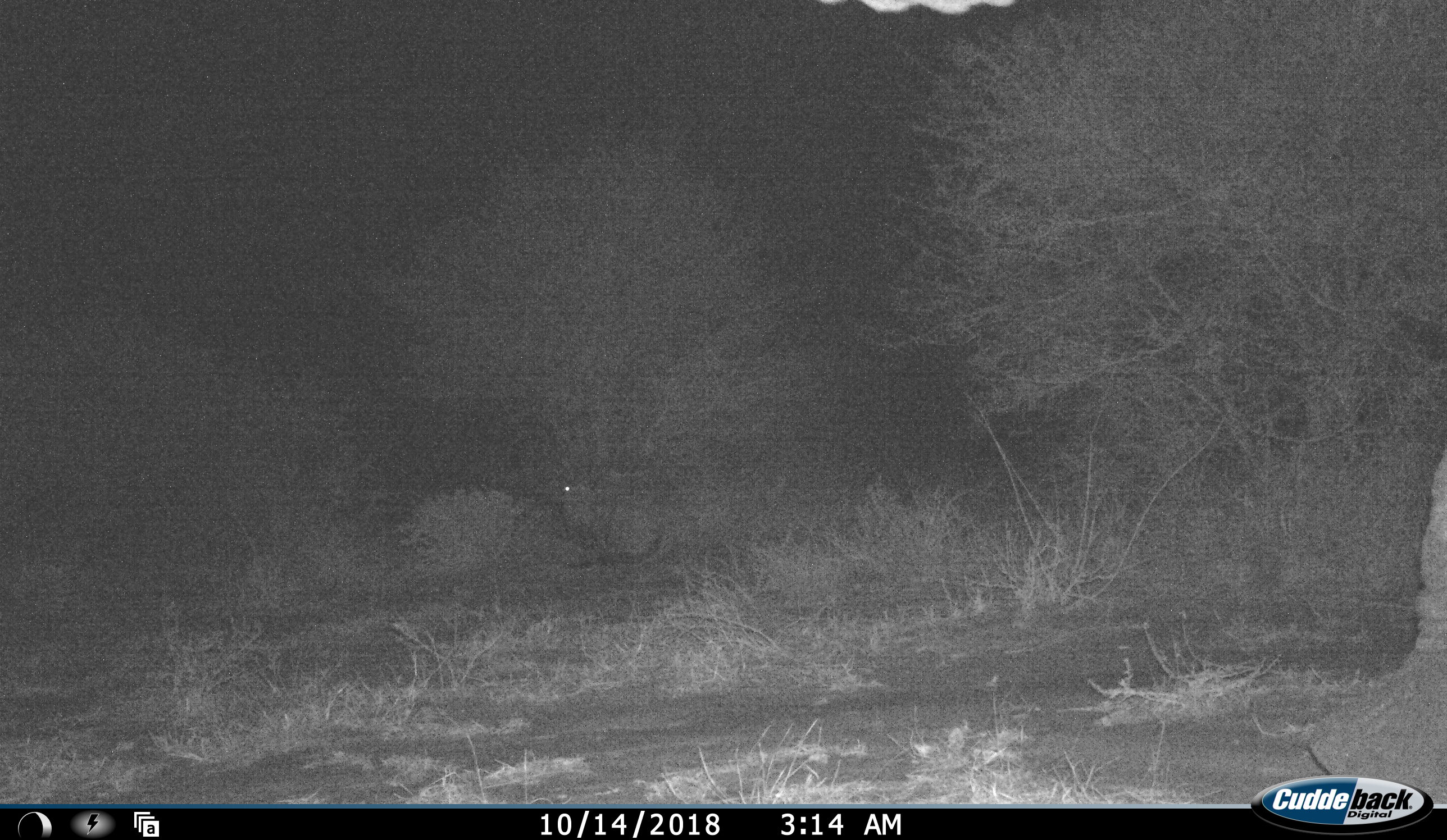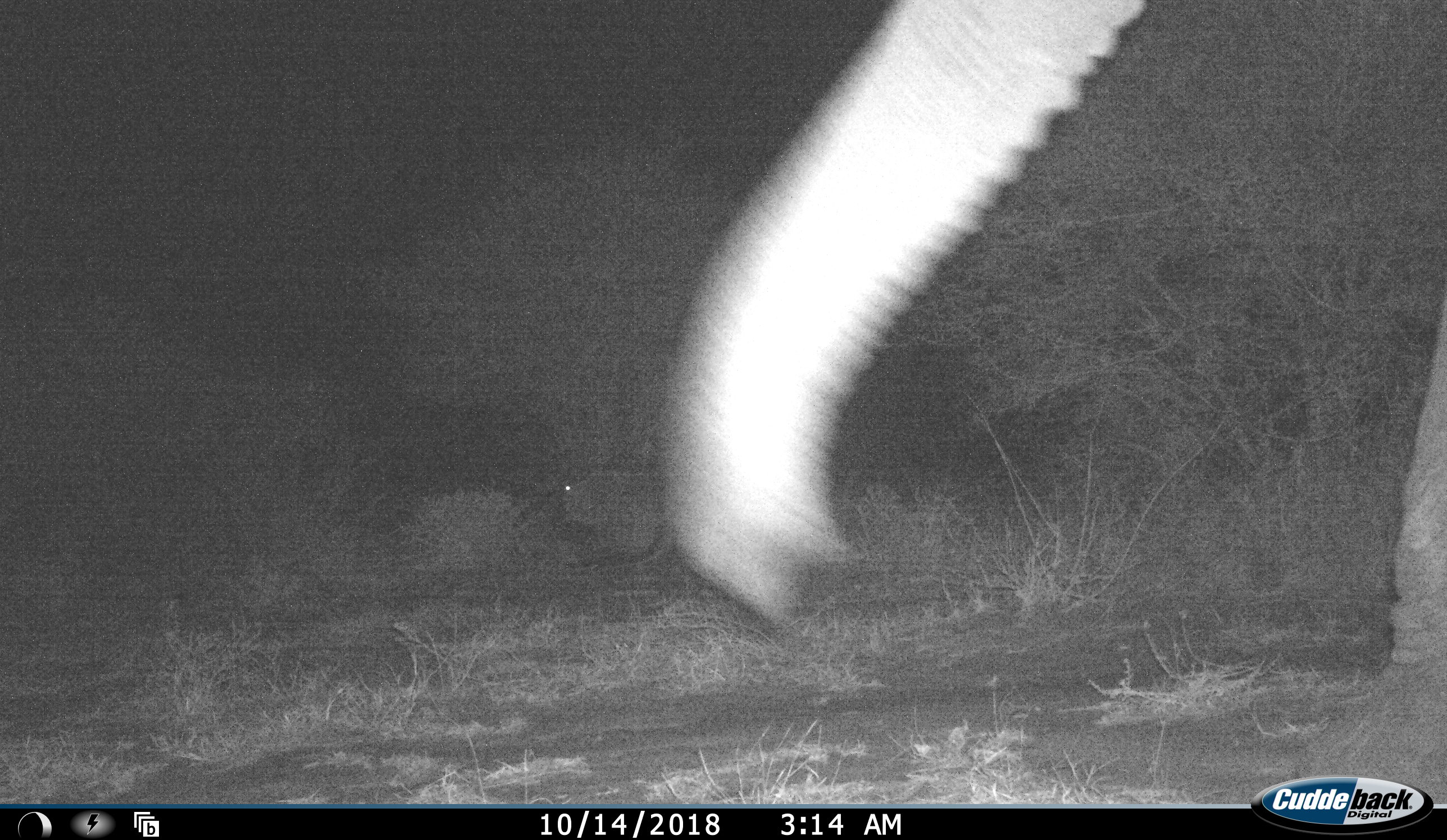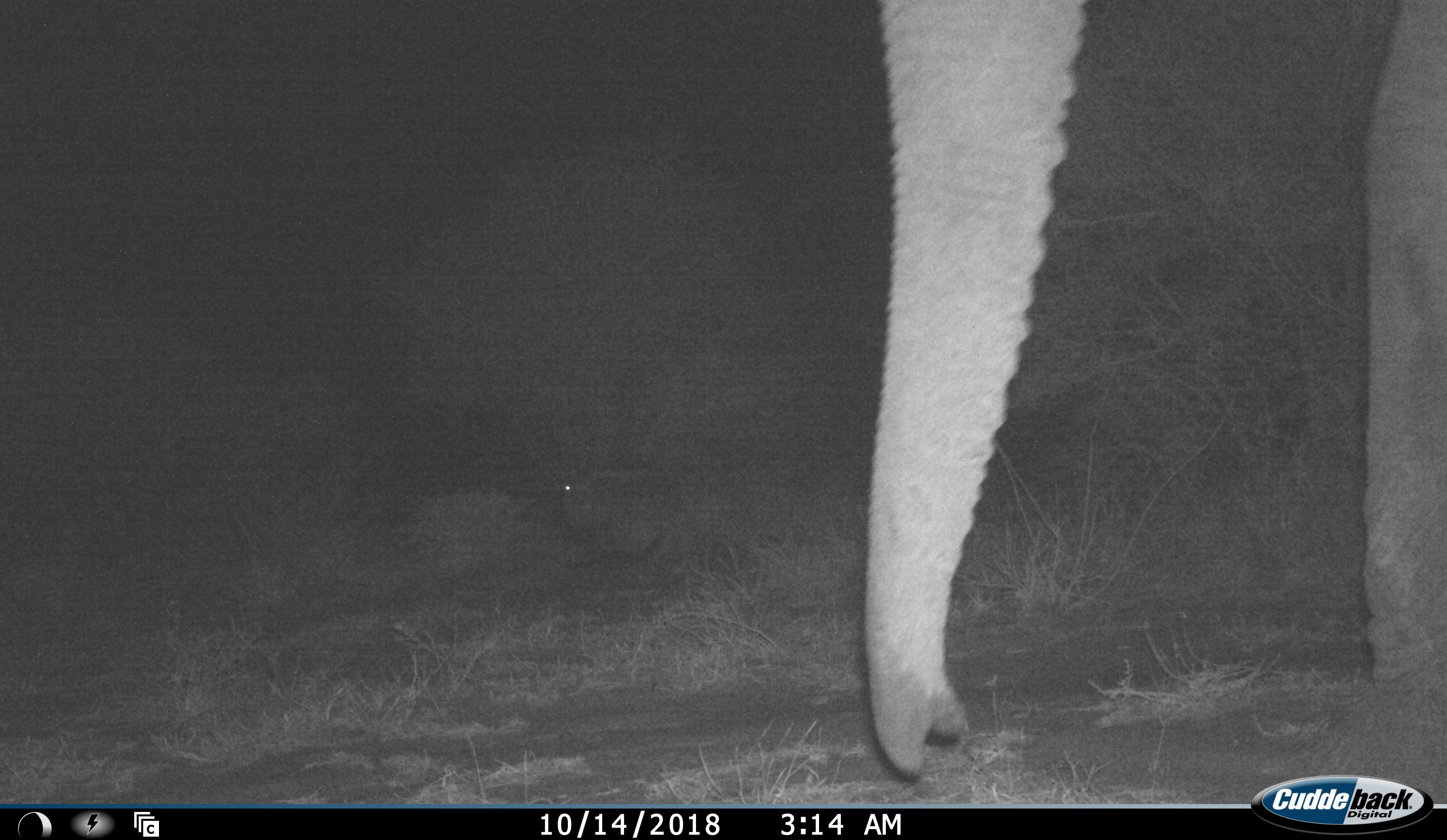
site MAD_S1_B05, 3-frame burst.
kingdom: Animalia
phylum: Chordata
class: Mammalia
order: Proboscidea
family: Elephantidae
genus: Loxodonta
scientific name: Loxodonta africana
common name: african bush elephant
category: elephant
Elephant (african bush elephant) (Loxodonta africana), count 1. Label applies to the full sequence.